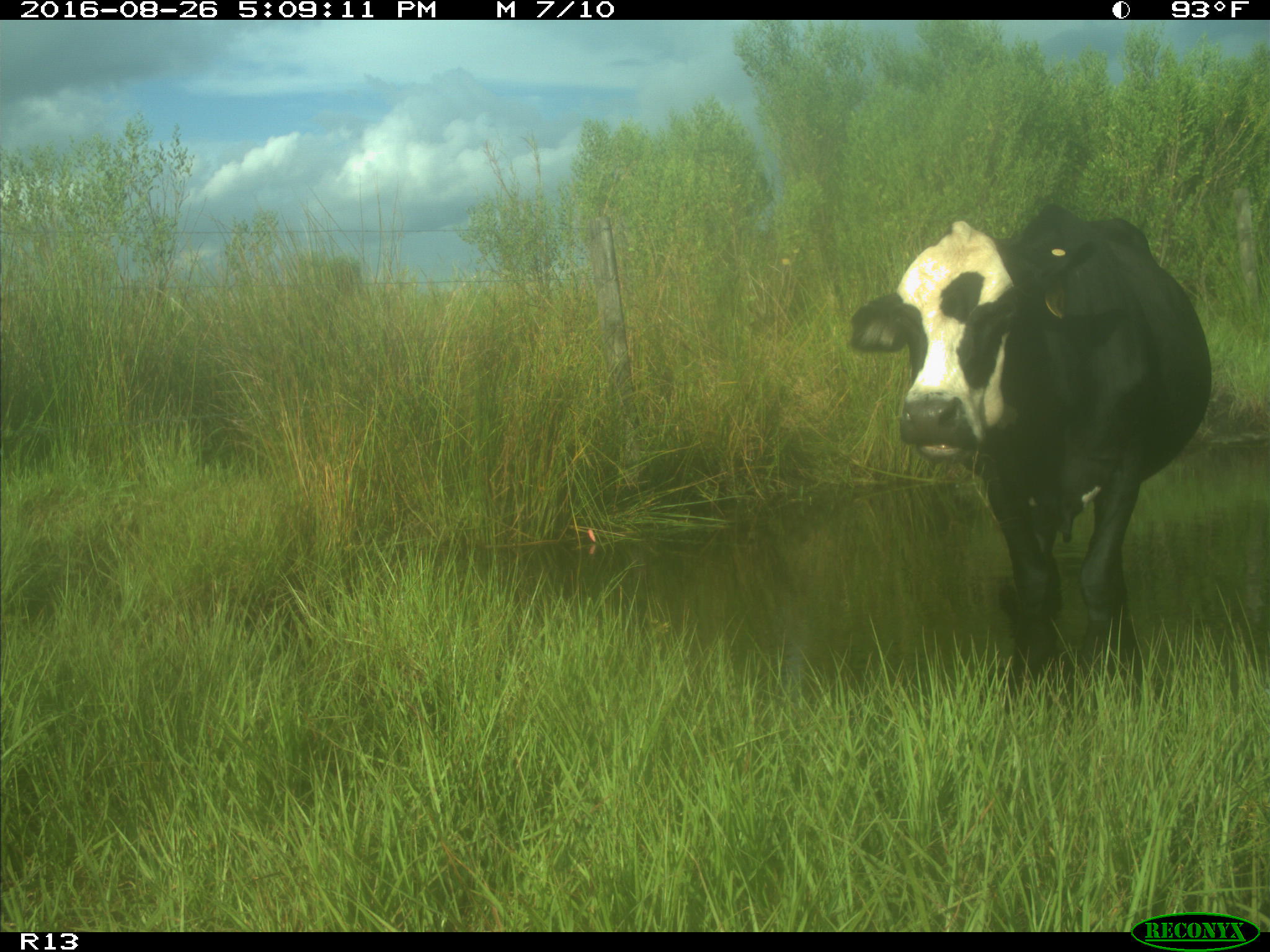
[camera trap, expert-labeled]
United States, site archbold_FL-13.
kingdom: Animalia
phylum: Chordata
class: Mammalia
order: Artiodactyla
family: Bovidae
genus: Bos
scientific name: Bos taurus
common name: domestic cow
Bos taurus (domestic cow).